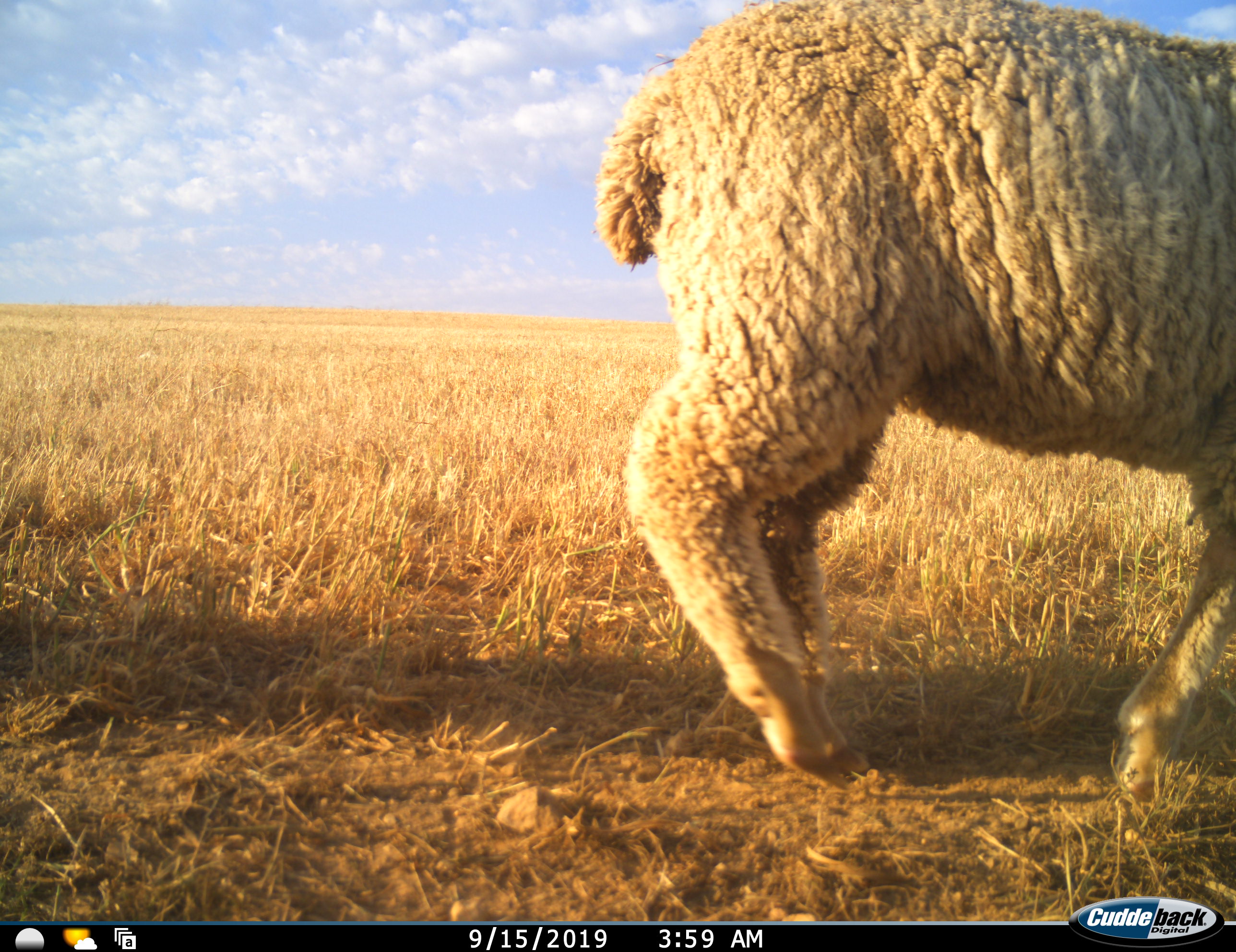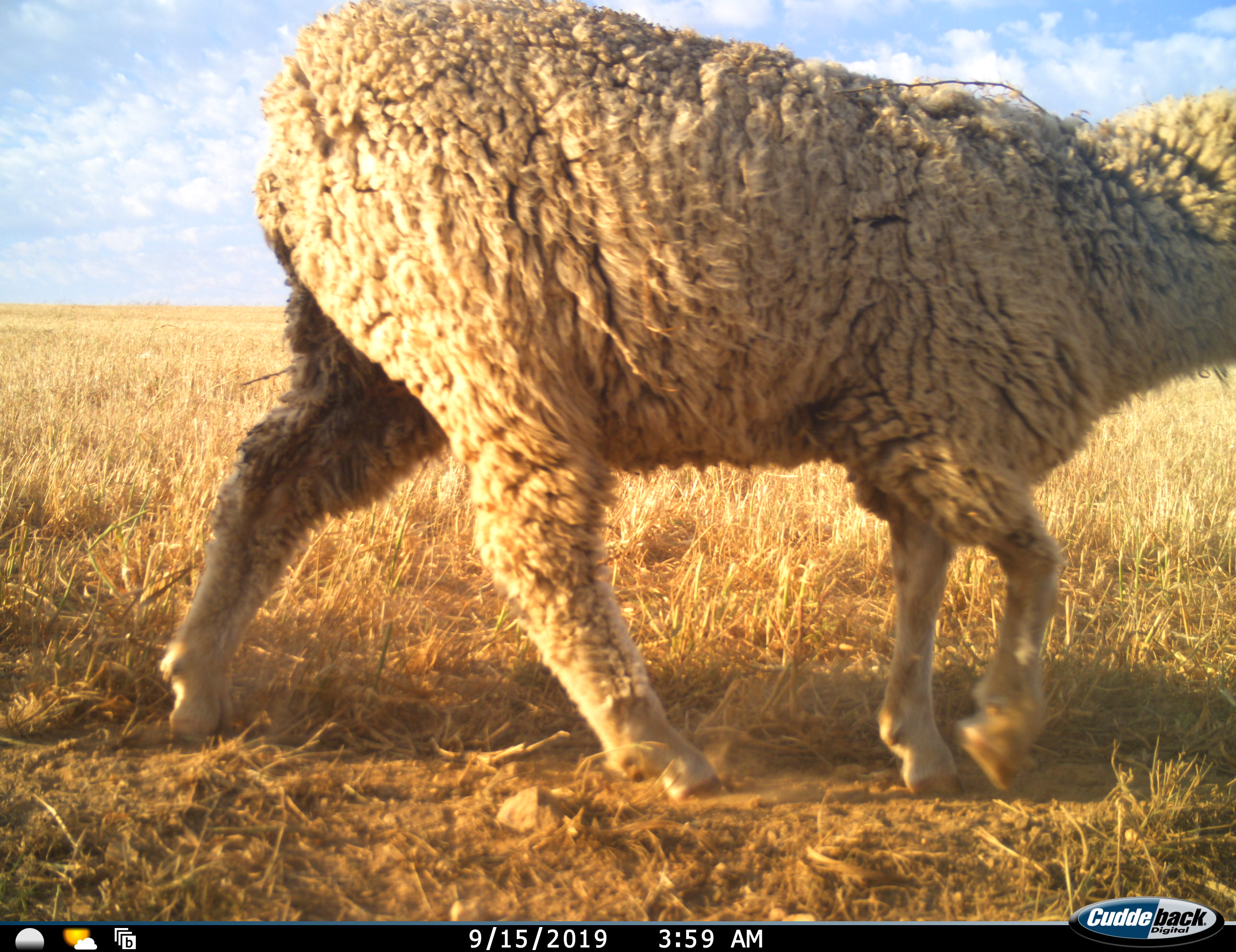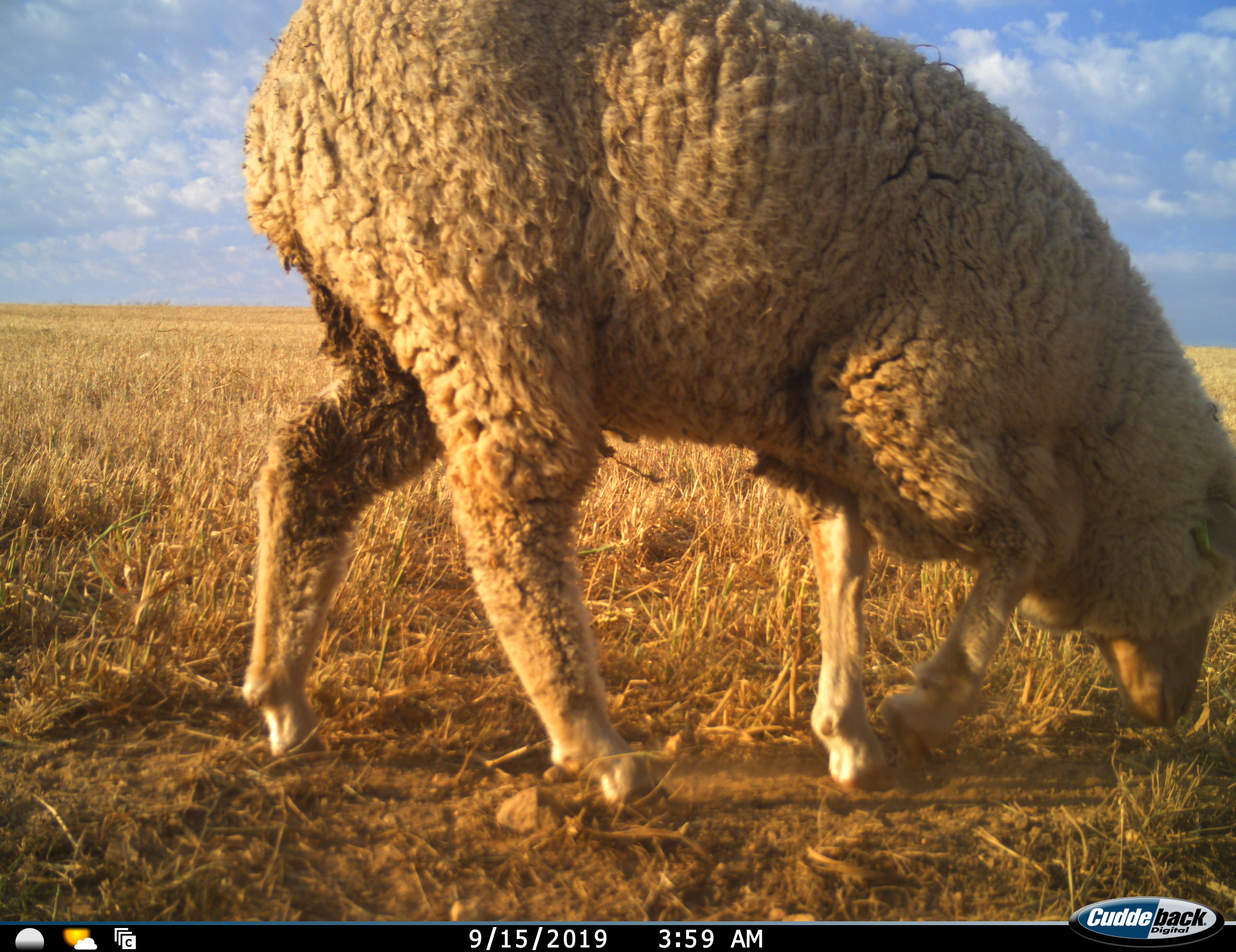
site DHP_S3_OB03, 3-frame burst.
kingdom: Animalia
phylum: Chordata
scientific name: Vertebrata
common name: domestic animal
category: domesticanimal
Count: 1.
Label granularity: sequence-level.